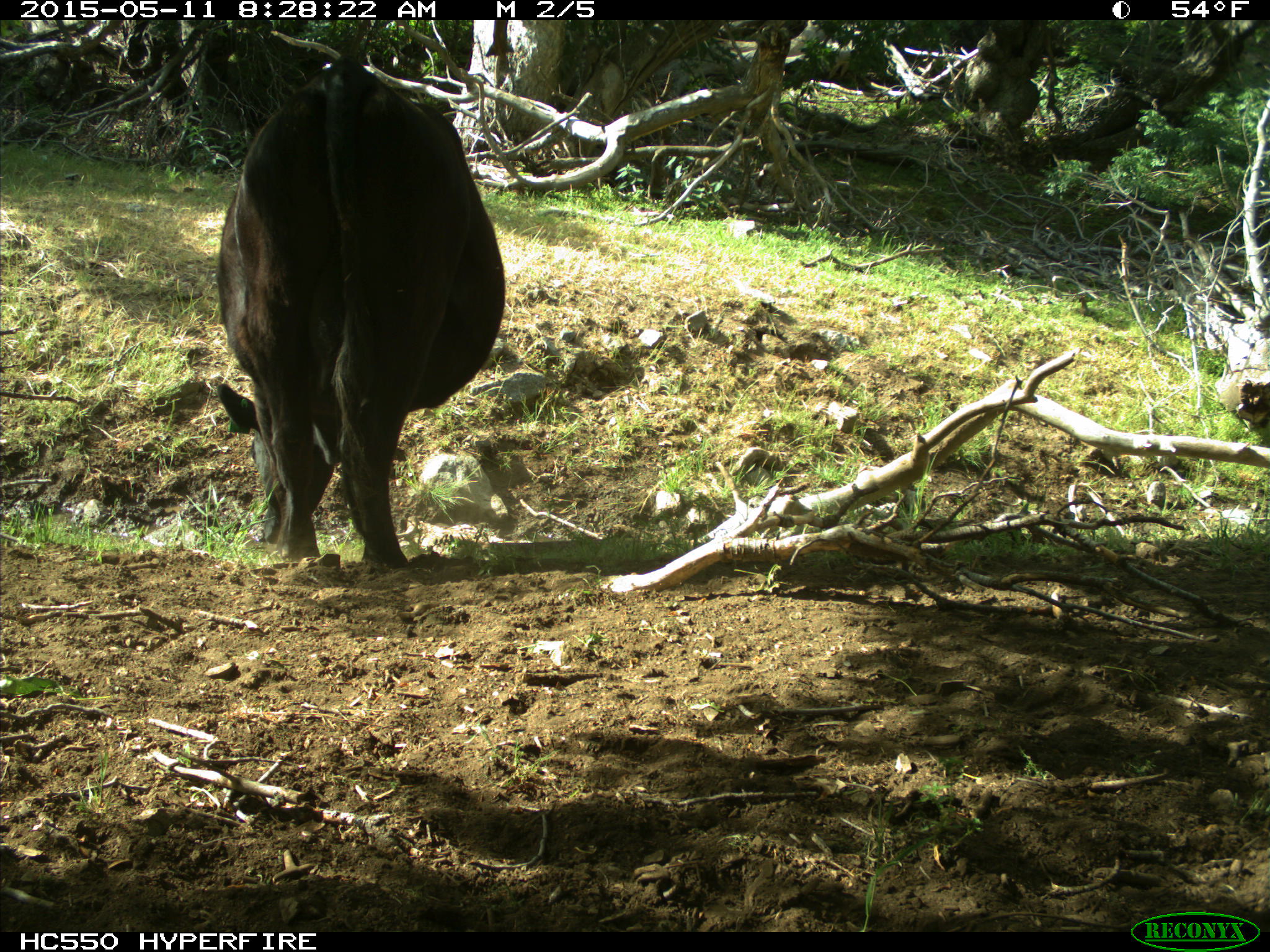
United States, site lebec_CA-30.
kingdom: Animalia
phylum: Chordata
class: Mammalia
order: Artiodactyla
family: Bovidae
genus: Bos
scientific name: Bos taurus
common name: domestic cow